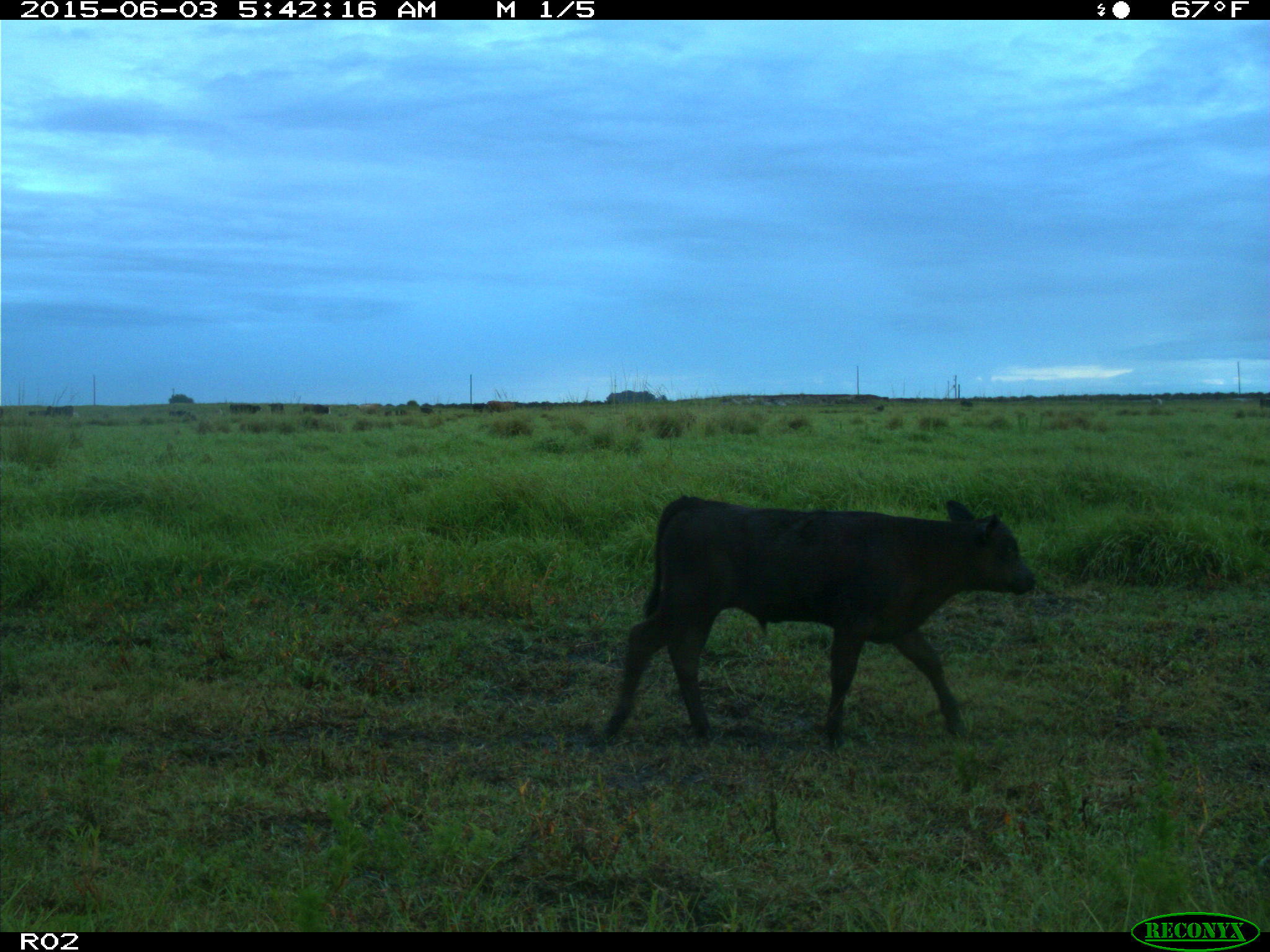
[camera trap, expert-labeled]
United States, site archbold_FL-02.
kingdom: Animalia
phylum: Chordata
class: Mammalia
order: Artiodactyla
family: Bovidae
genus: Bos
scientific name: Bos taurus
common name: domestic cow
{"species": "Bos taurus (domestic cow)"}